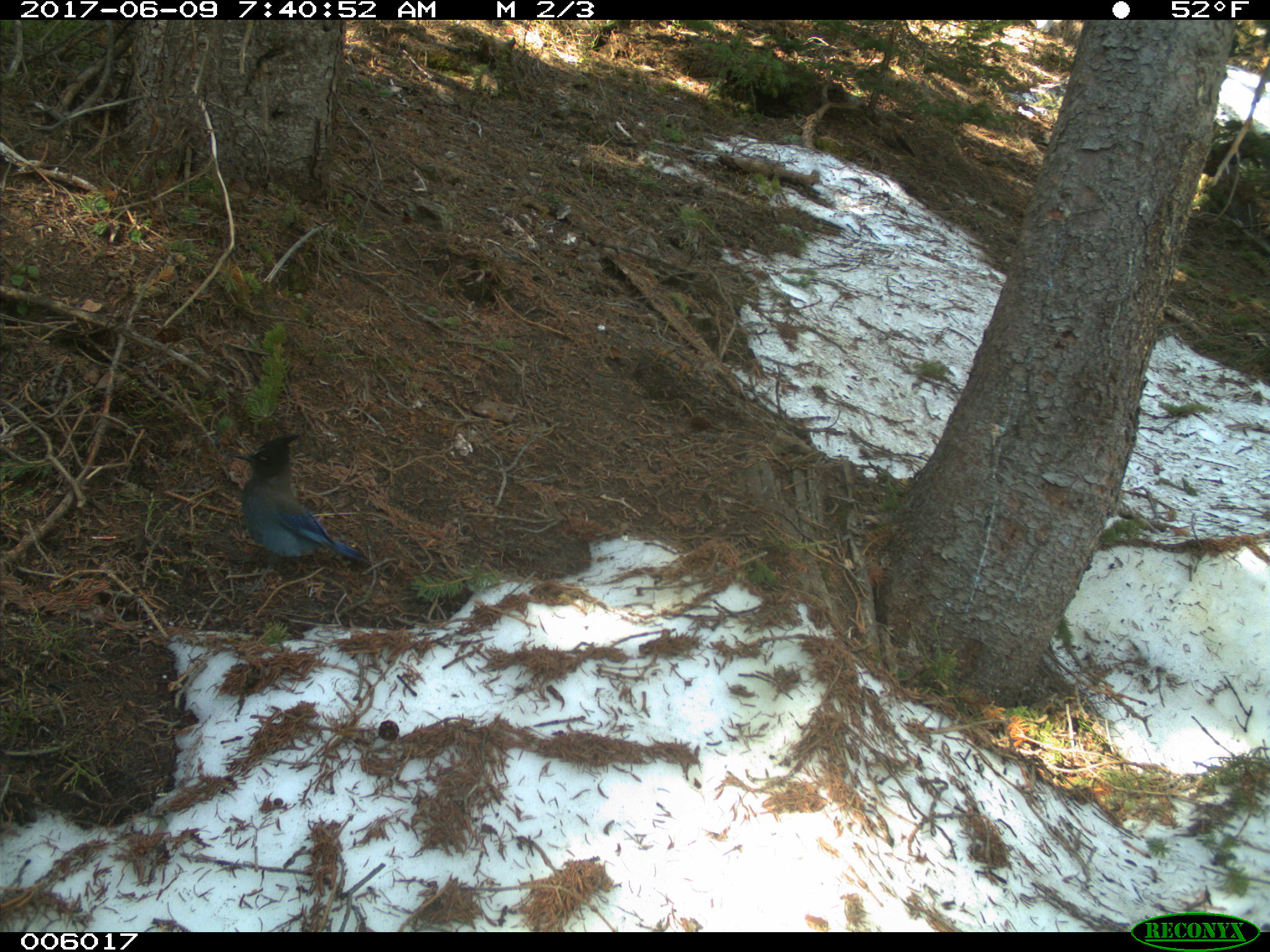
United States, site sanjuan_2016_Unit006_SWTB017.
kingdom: Animalia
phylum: Chordata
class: Aves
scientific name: Aves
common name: birds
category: unidentified bird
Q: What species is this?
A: Unidentified bird (birds) (Aves).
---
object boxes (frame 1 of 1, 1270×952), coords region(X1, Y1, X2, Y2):
animal: region(229, 433, 370, 580)